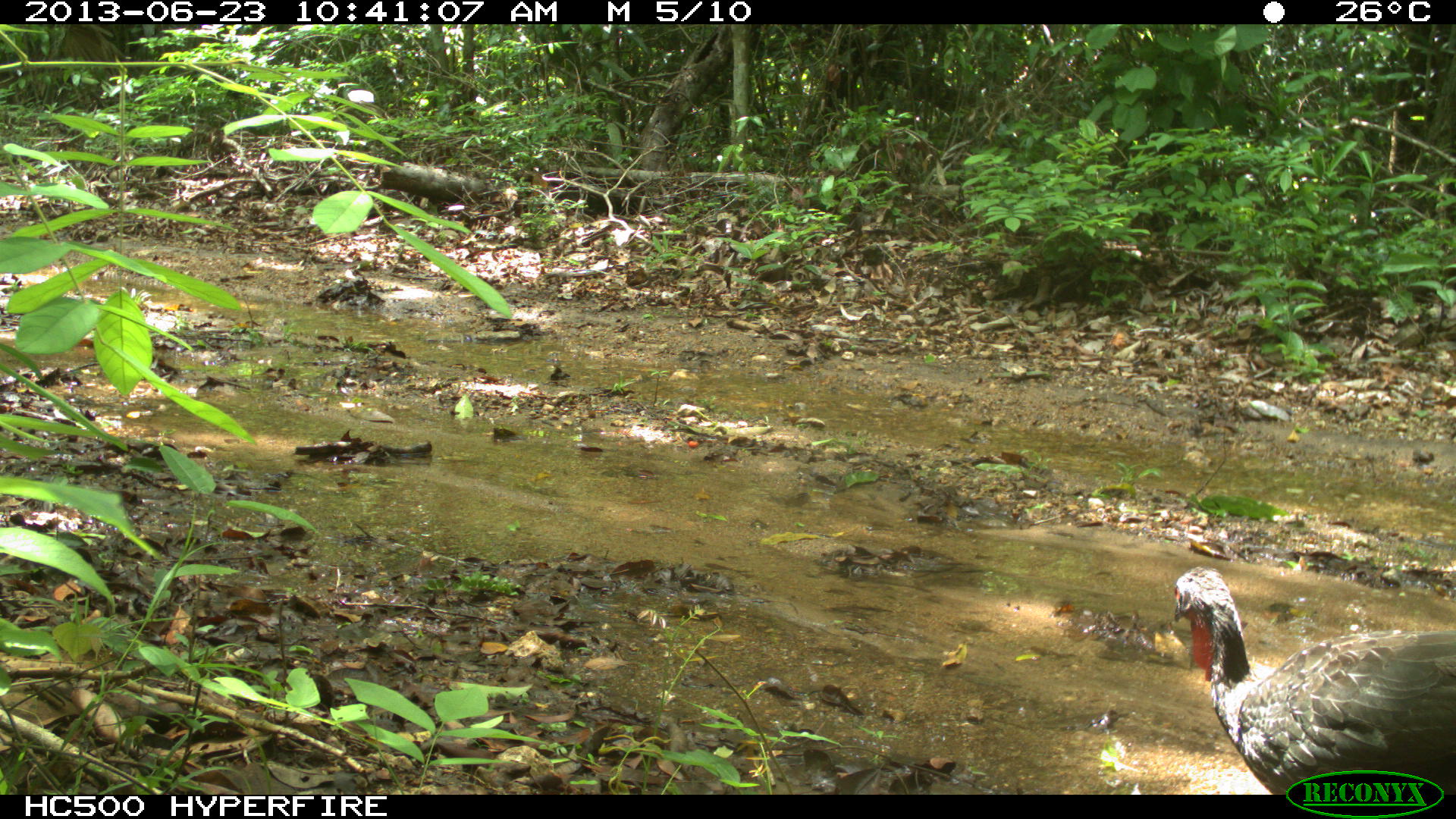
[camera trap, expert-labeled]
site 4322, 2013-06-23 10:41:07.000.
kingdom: Animalia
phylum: Chordata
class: Aves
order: Galliformes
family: Cracidae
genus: Penelope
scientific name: Penelope purpurascens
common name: crested guan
Penelope purpurascens (crested guan), count 1.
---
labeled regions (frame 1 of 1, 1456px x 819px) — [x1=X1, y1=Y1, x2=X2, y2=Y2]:
penelope purpurascens: [x1=1171, y1=566, x2=1456, y2=791]